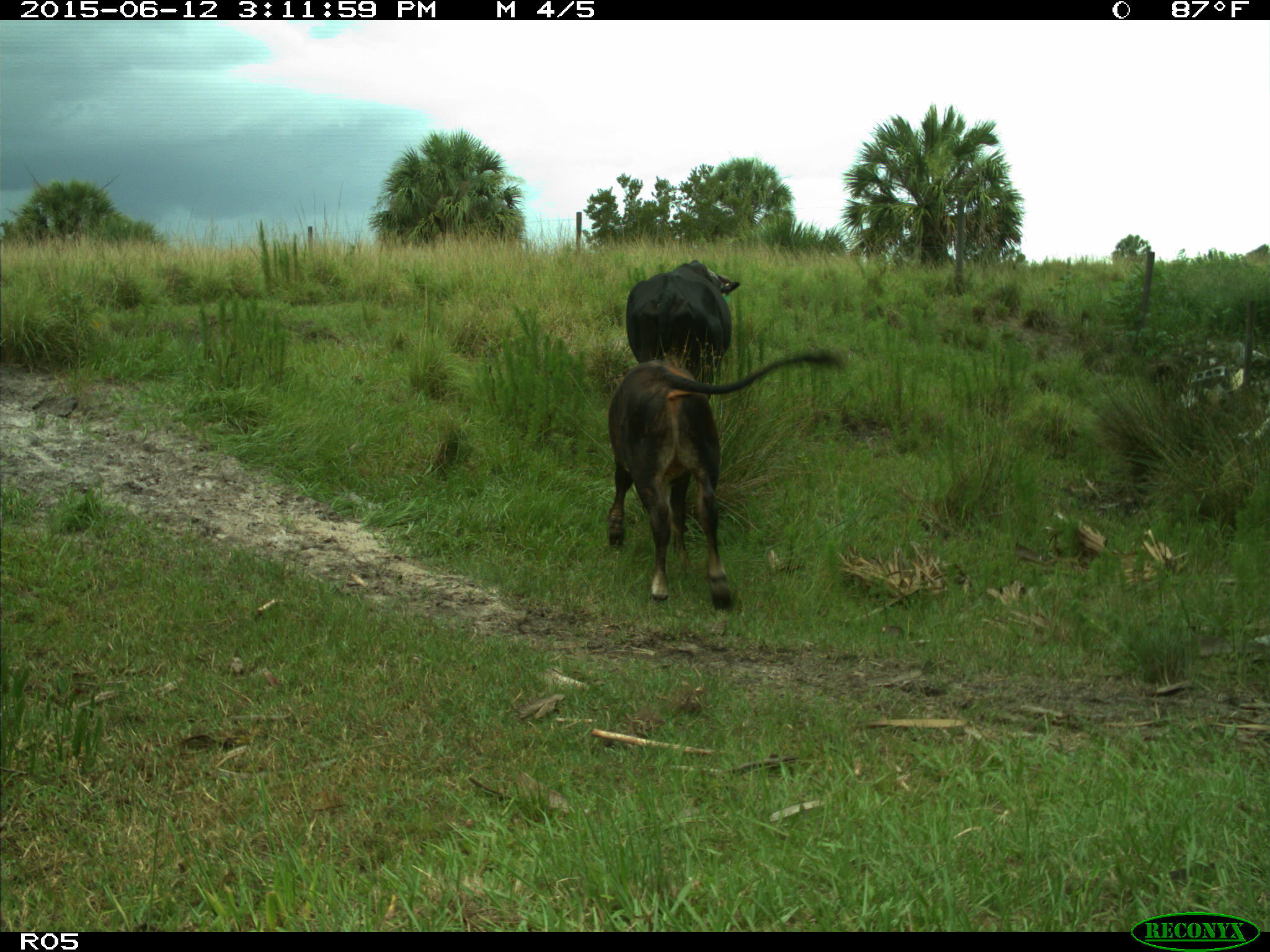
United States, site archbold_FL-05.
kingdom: Animalia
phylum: Chordata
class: Mammalia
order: Artiodactyla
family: Bovidae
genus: Bos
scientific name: Bos taurus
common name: domestic cow